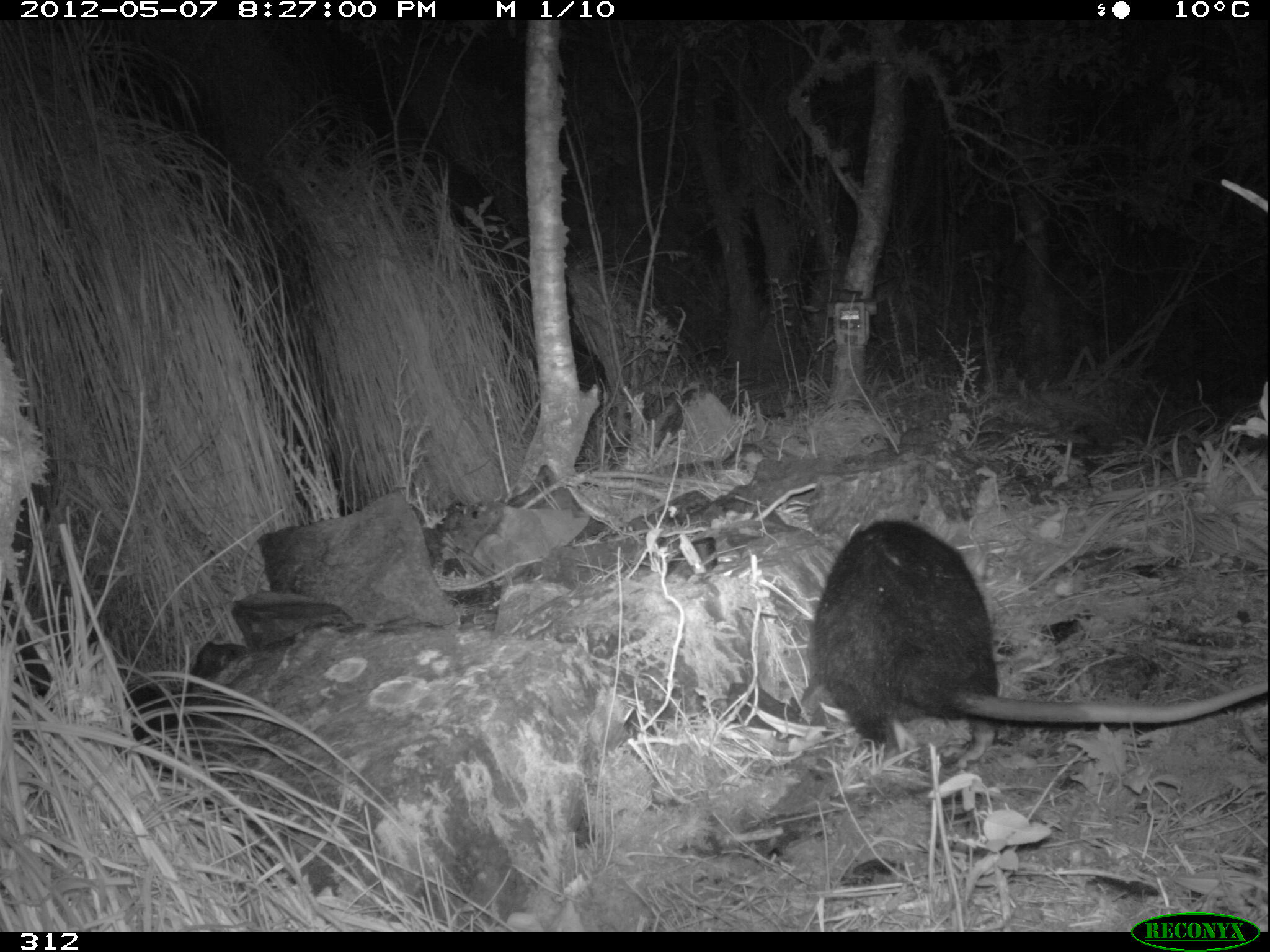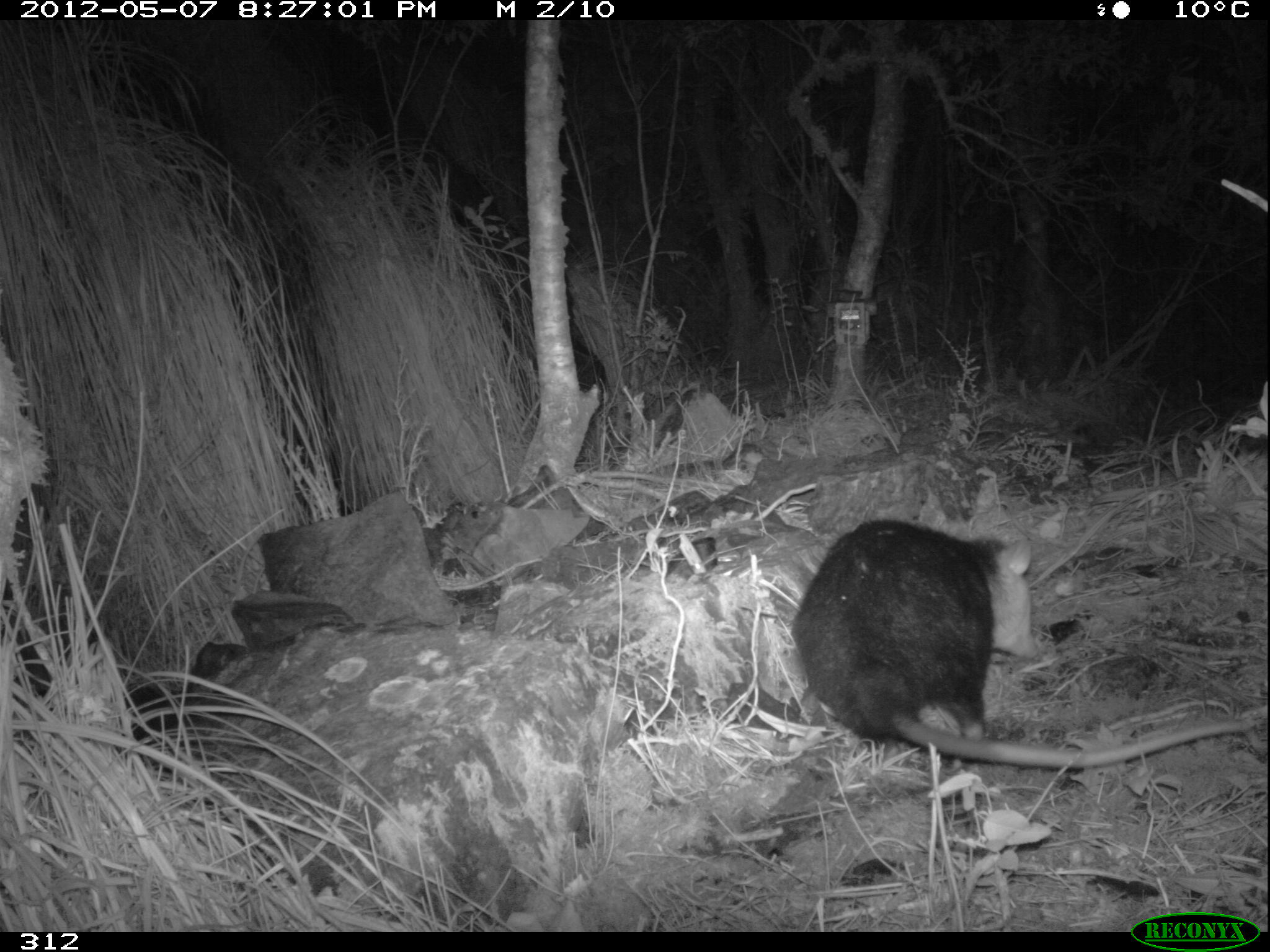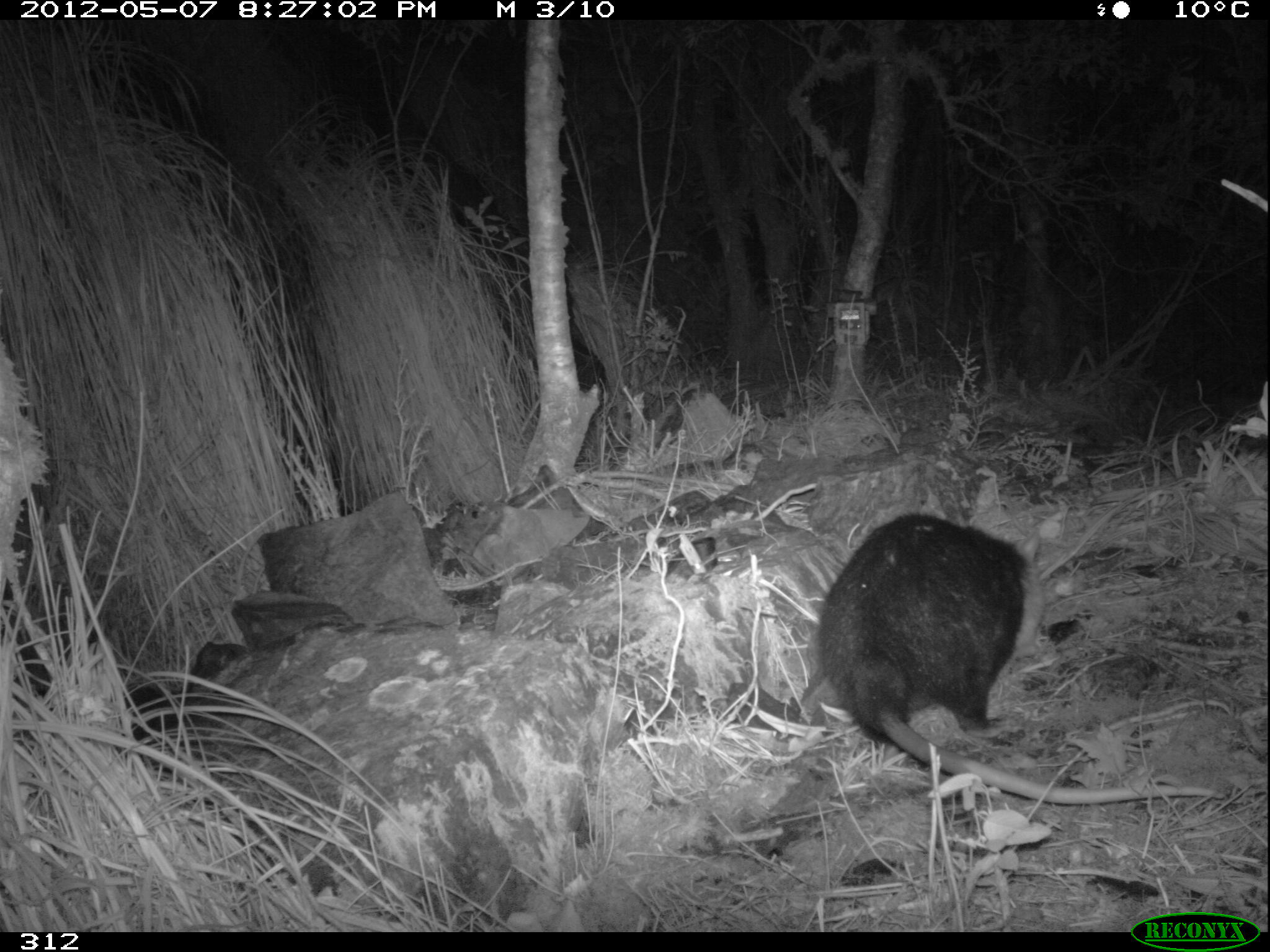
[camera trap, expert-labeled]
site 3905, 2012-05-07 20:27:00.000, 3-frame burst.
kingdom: Animalia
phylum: Chordata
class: Mammalia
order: Didelphimorphia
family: Didelphidae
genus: Didelphis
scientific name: Didelphis pernigra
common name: andean white-eared opossum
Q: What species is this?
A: Didelphis pernigra (andean white-eared opossum).